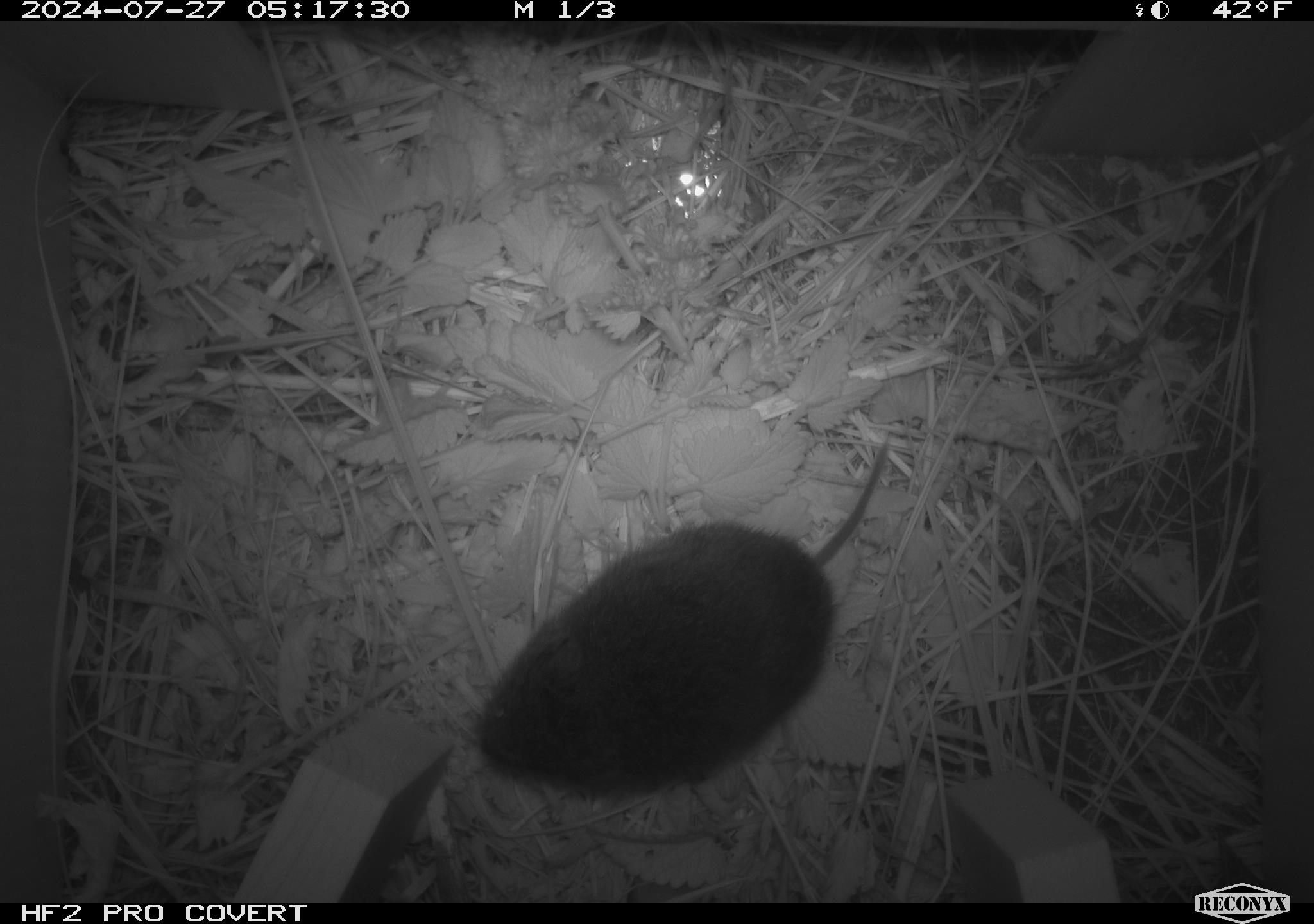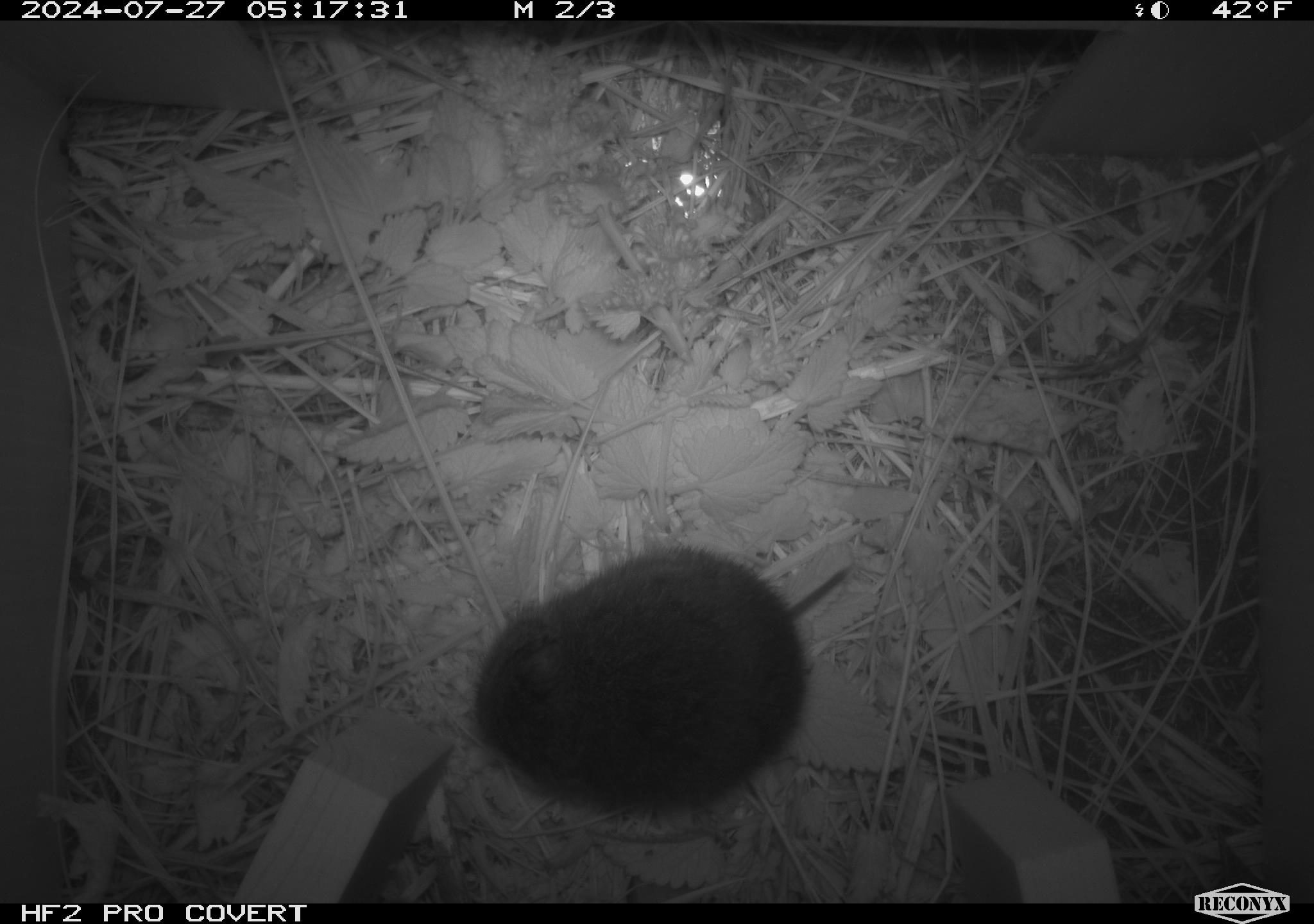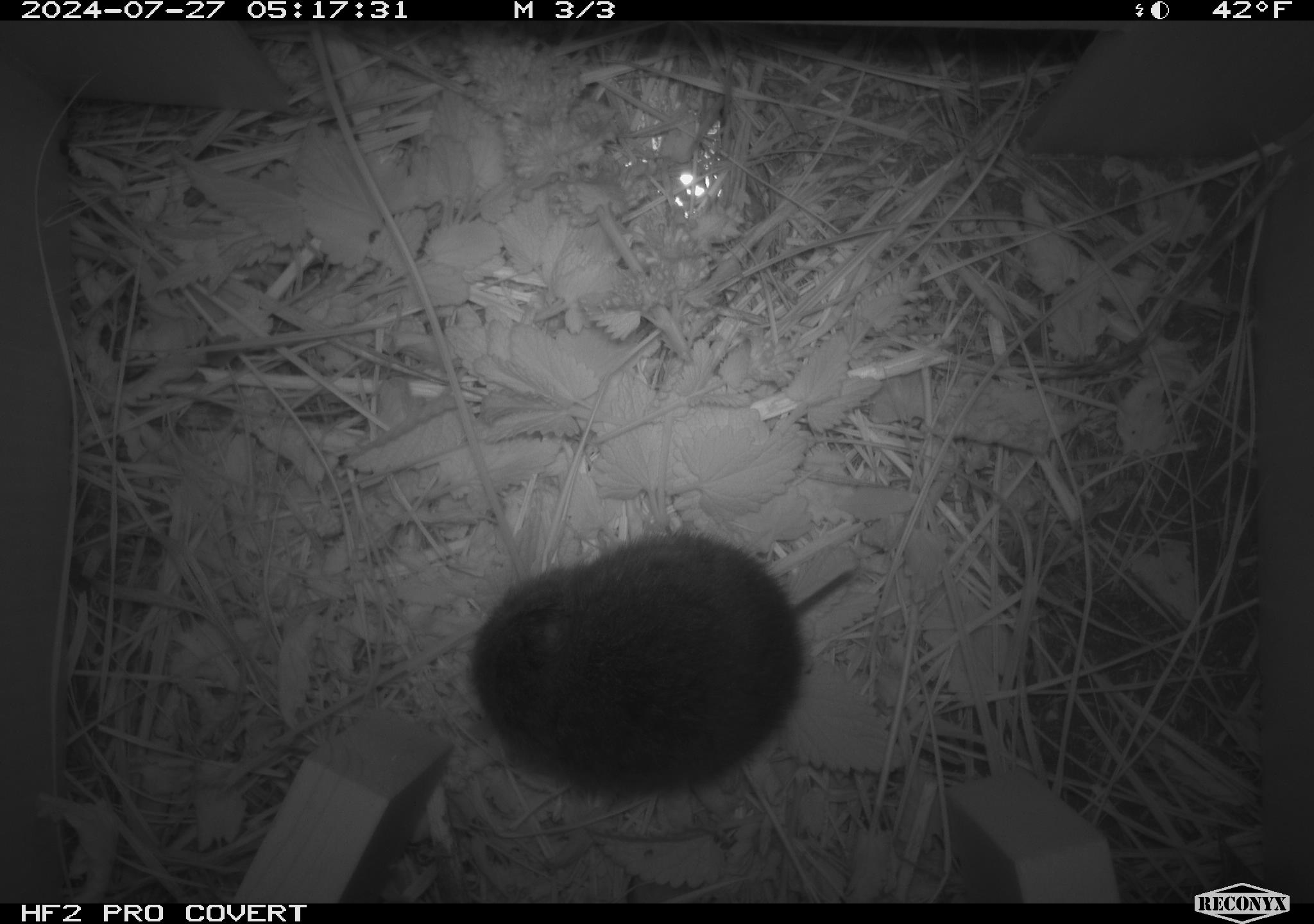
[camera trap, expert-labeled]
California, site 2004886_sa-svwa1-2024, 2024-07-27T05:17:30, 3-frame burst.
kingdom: Animalia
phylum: Chordata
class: Mammalia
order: Rodentia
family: Cricetidae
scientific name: Arvicolinae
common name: voles, lemmings, and muskrats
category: arvicolinae subfamily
Arvicolinae subfamily (voles, lemmings, and muskrats) (Arvicolinae).